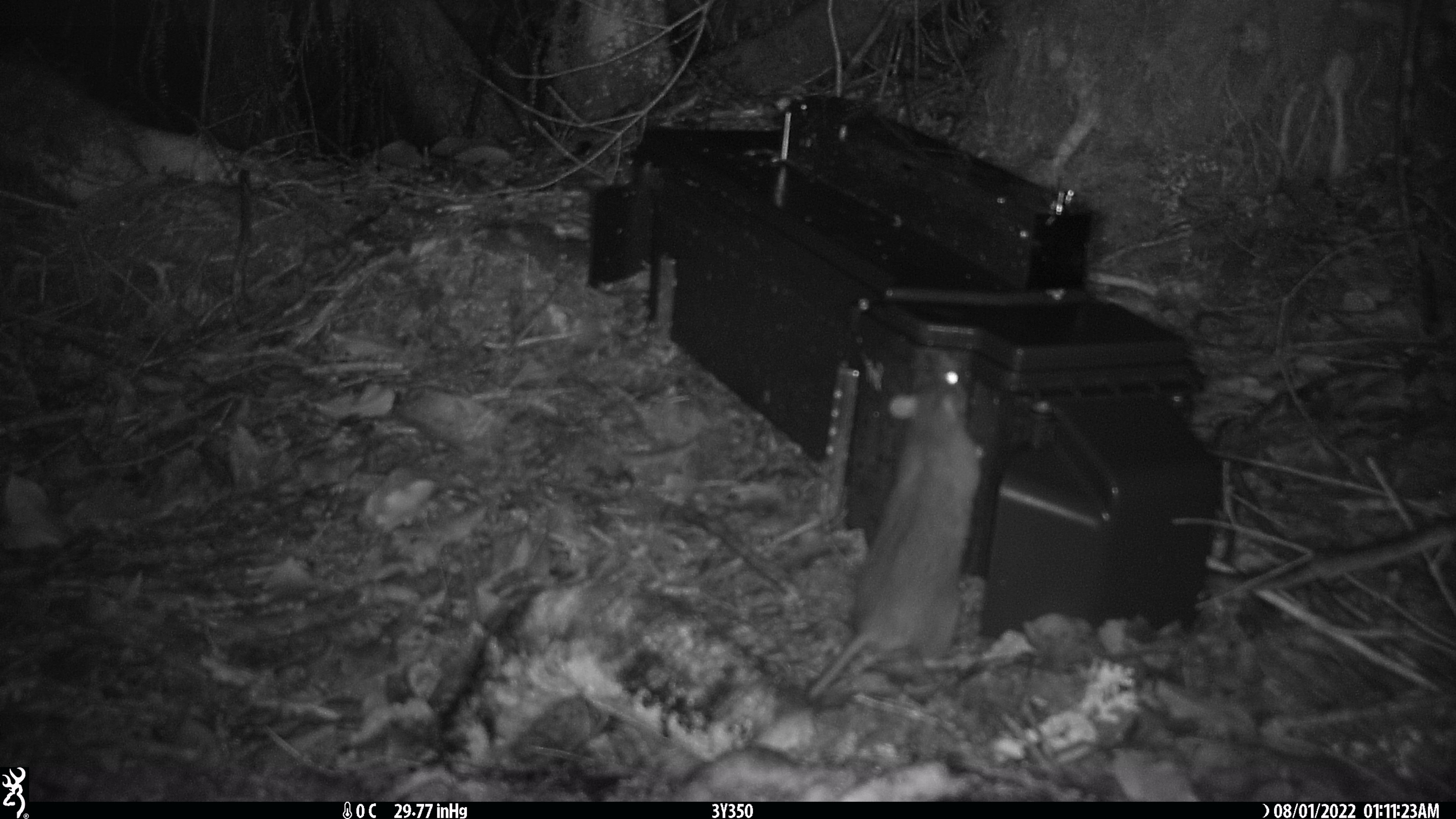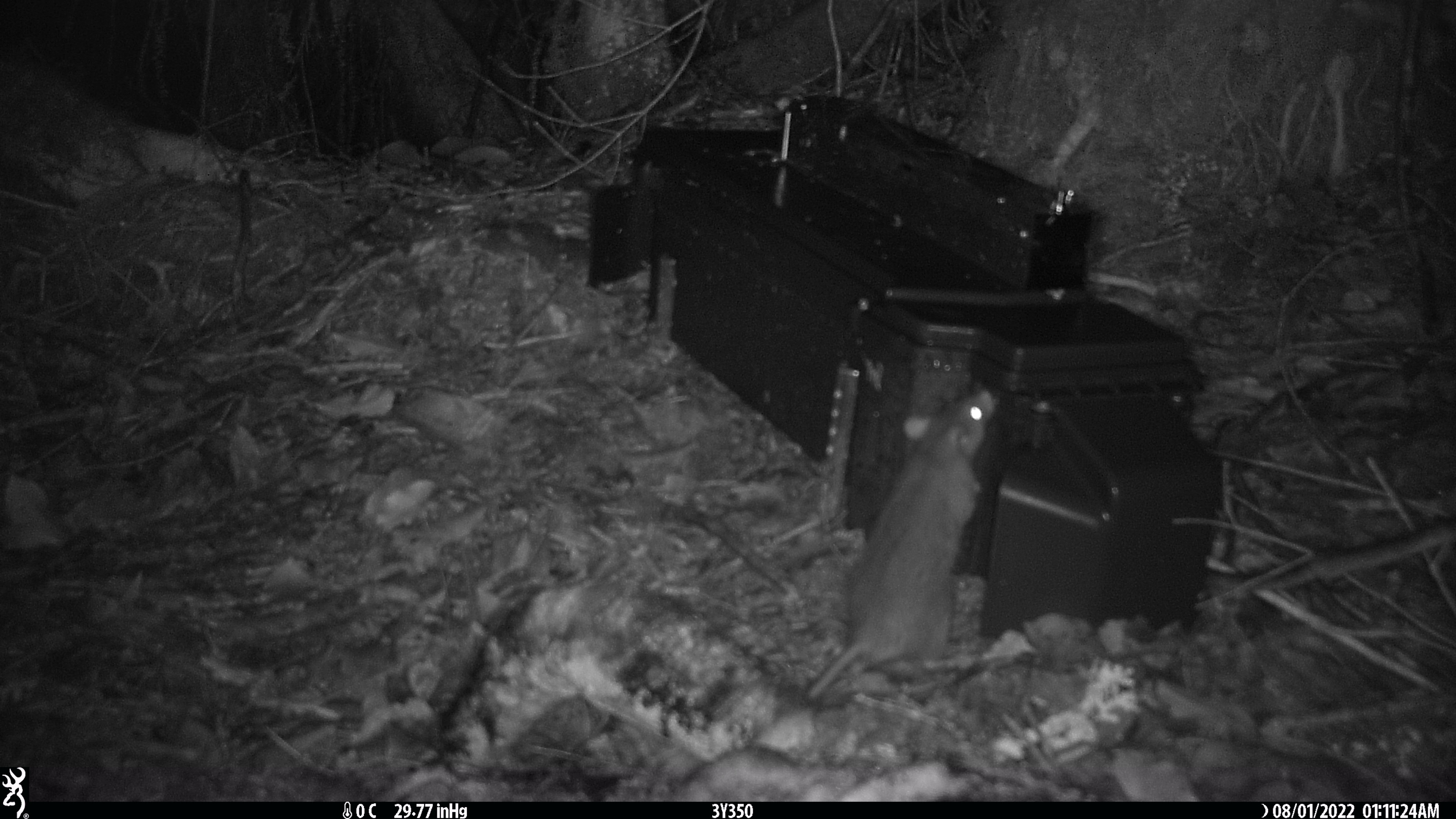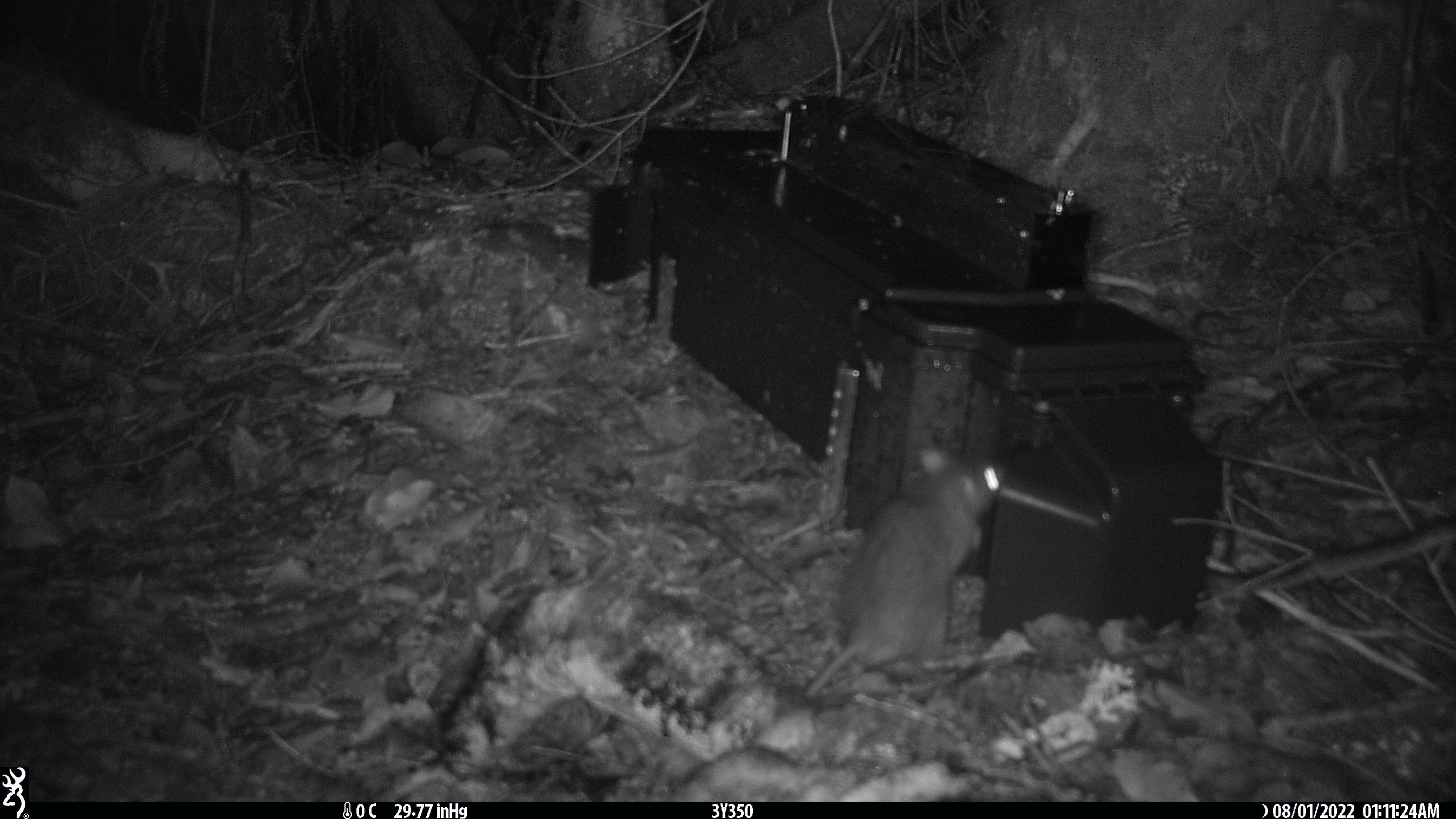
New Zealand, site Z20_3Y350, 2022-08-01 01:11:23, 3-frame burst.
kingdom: Animalia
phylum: Chordata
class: Mammalia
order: Rodentia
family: Muridae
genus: Rattus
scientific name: Rattus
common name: rat